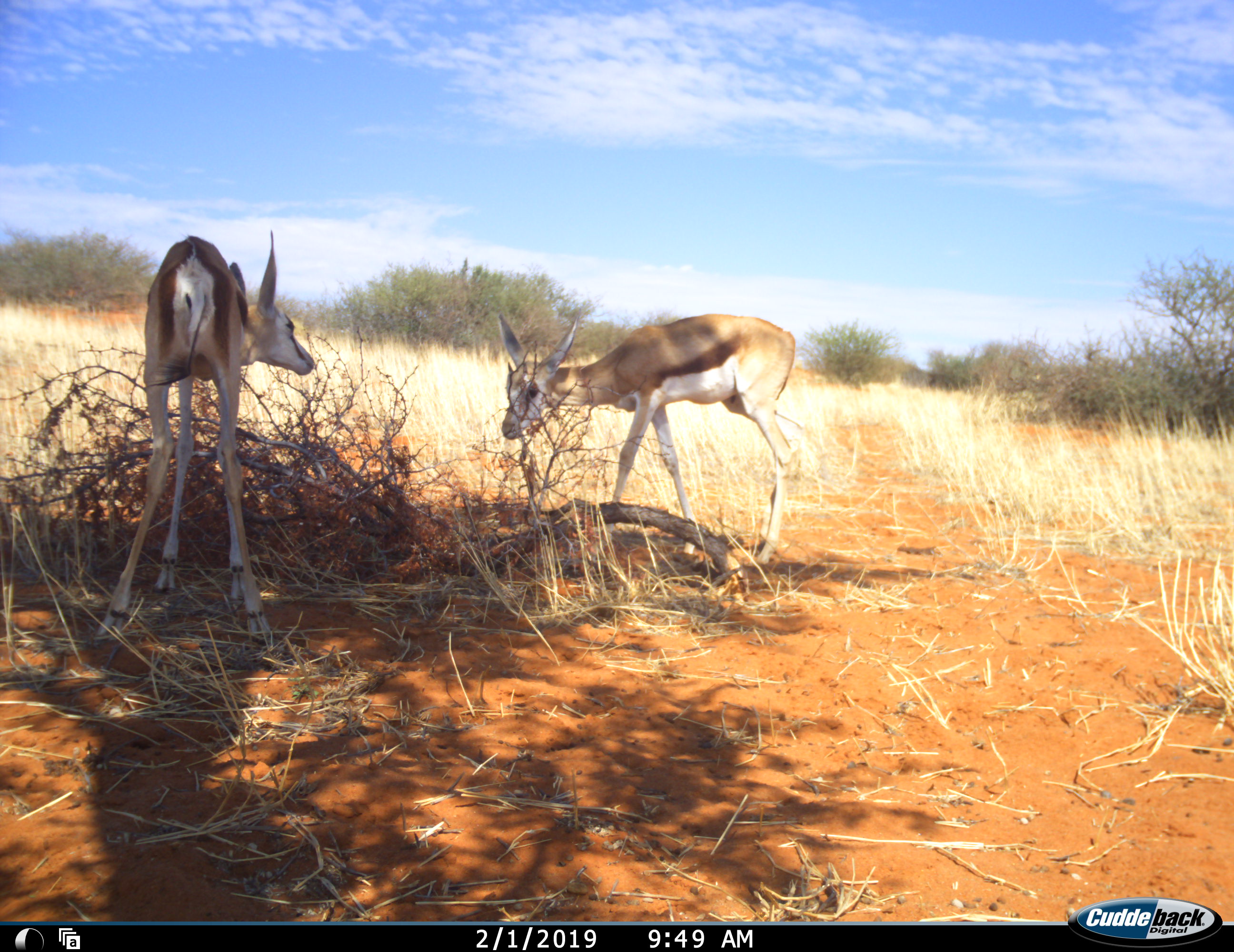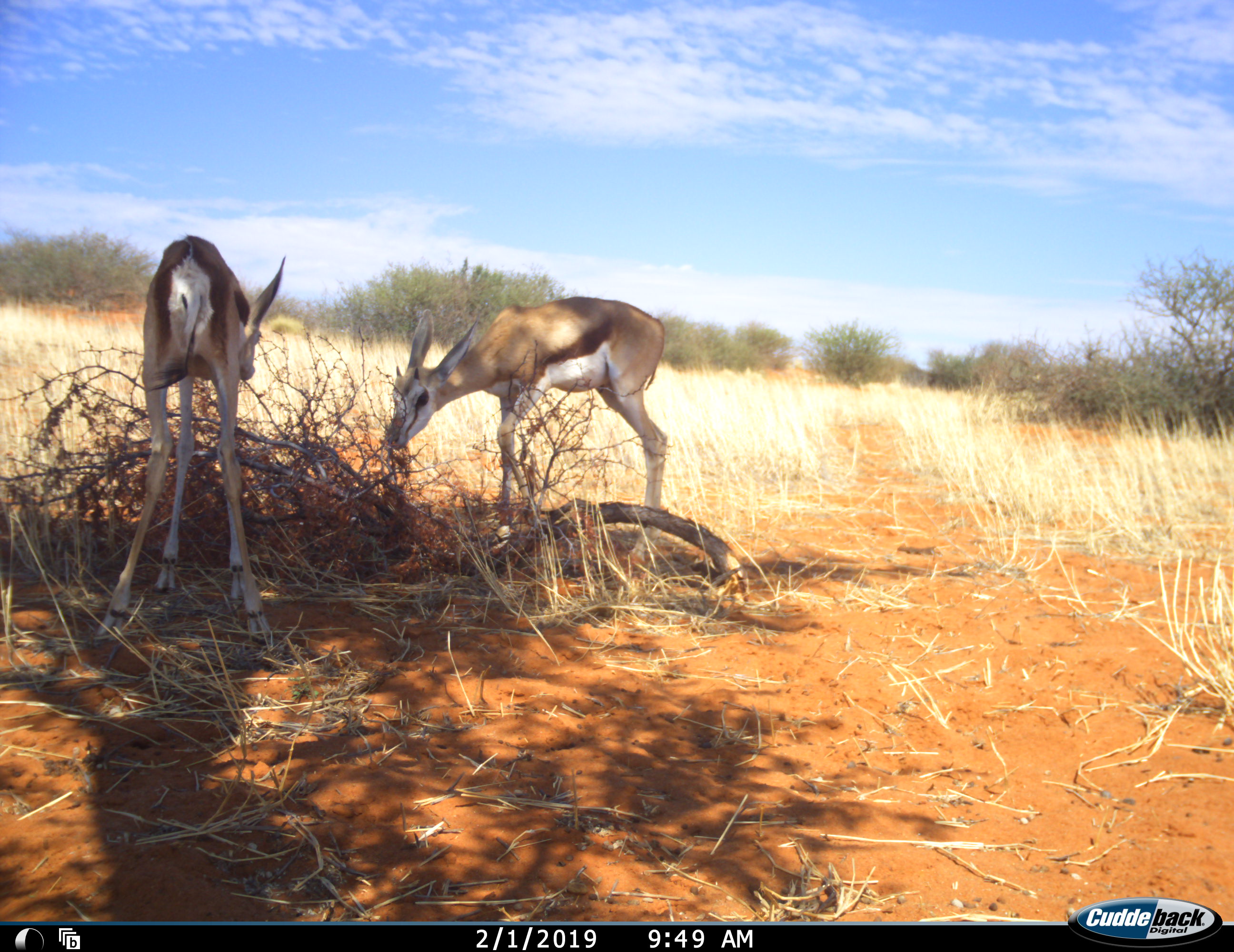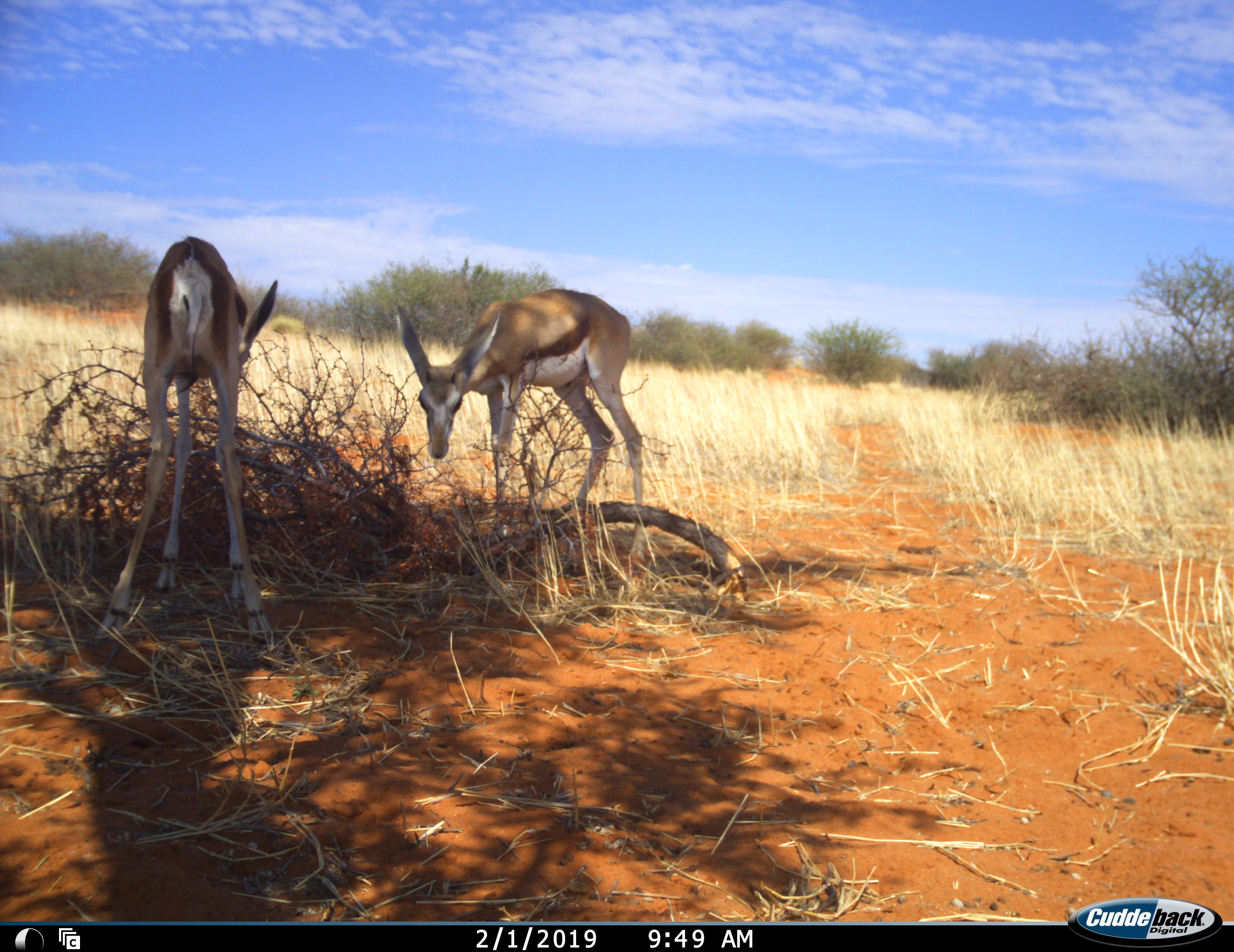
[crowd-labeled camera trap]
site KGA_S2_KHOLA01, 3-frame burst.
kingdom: Animalia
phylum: Chordata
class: Mammalia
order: Artiodactyla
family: Bovidae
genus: Antidorcas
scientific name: Antidorcas marsupialis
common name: springbok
Springbok (Antidorcas marsupialis), count 2. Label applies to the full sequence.